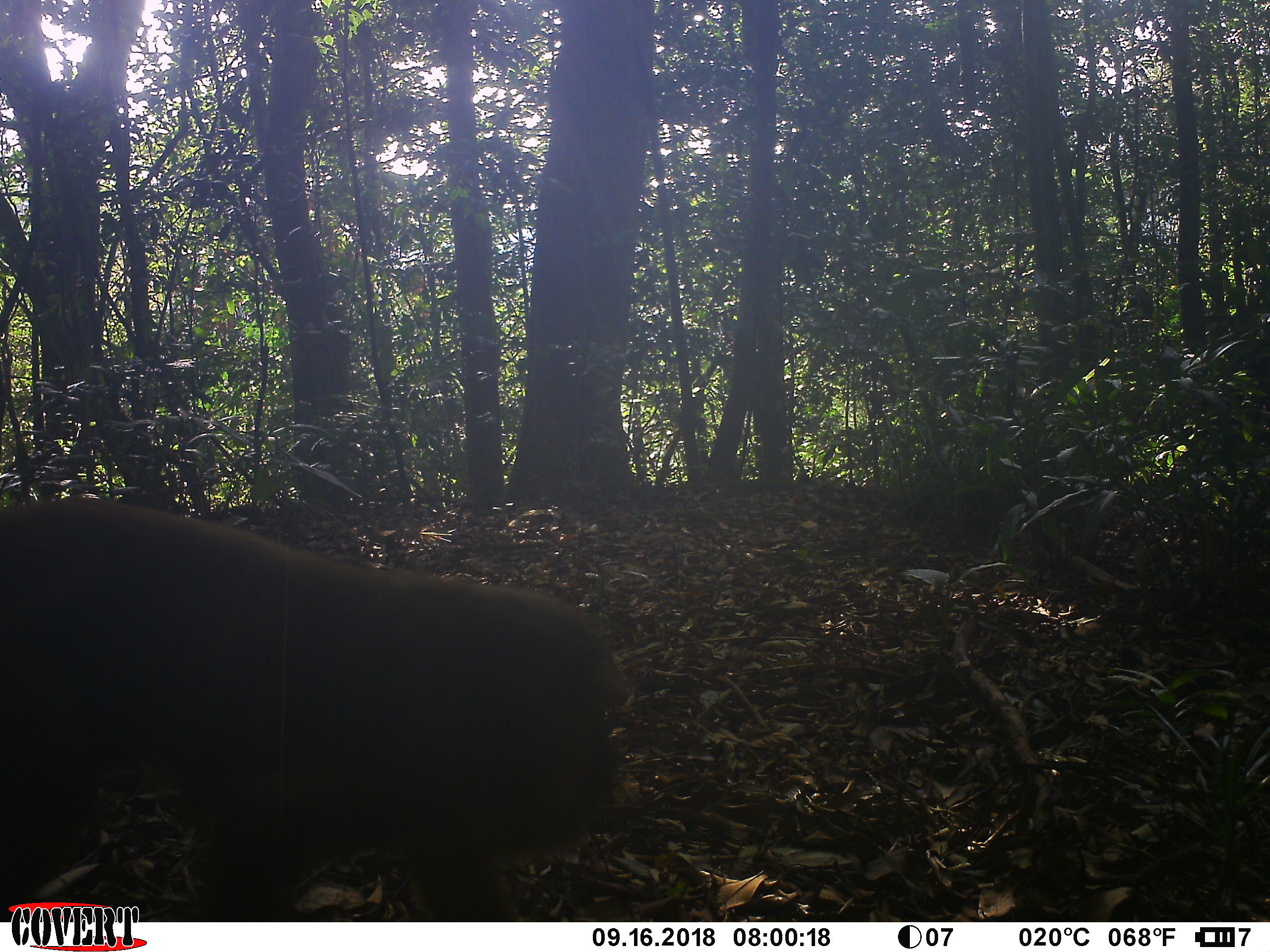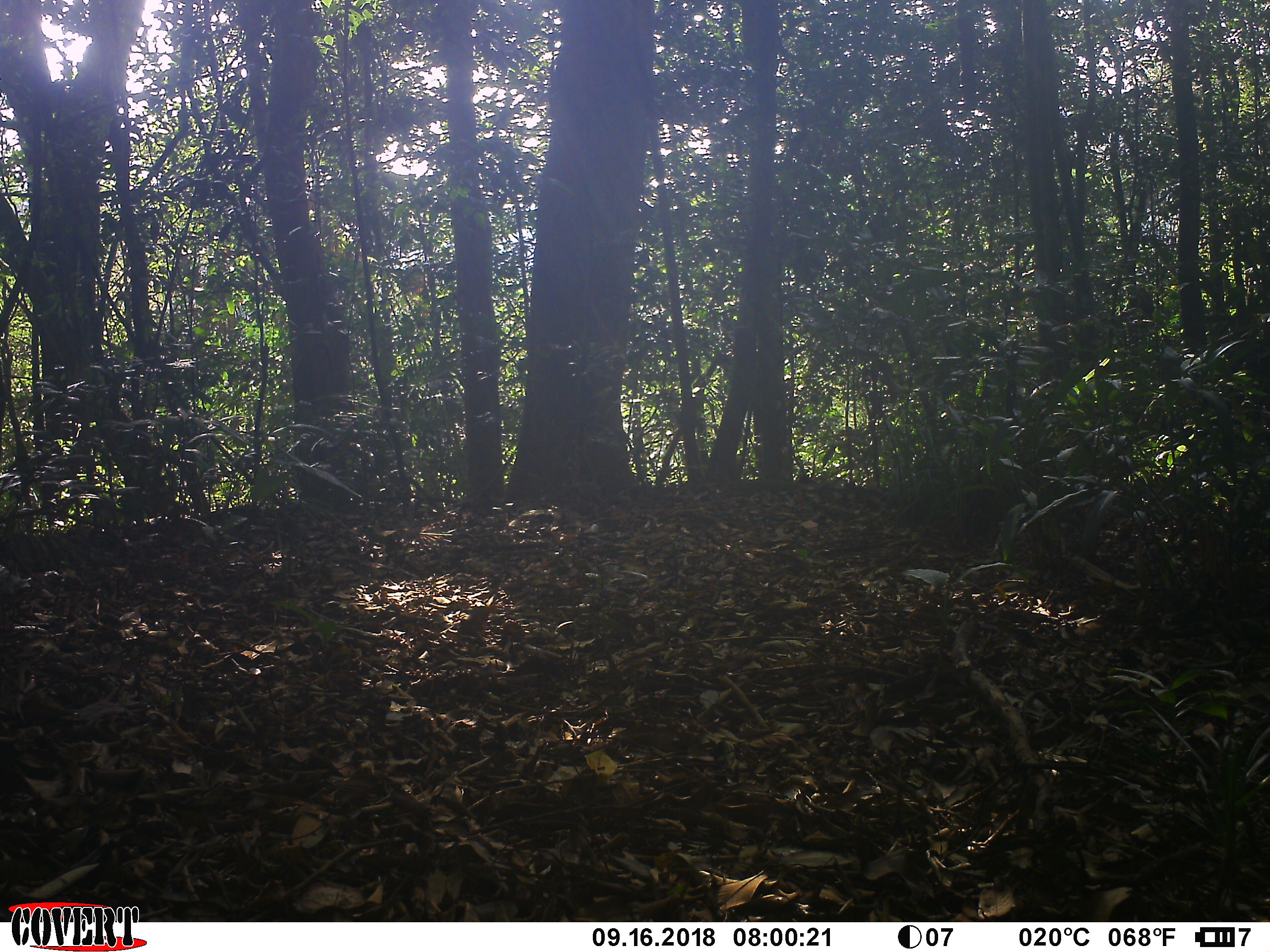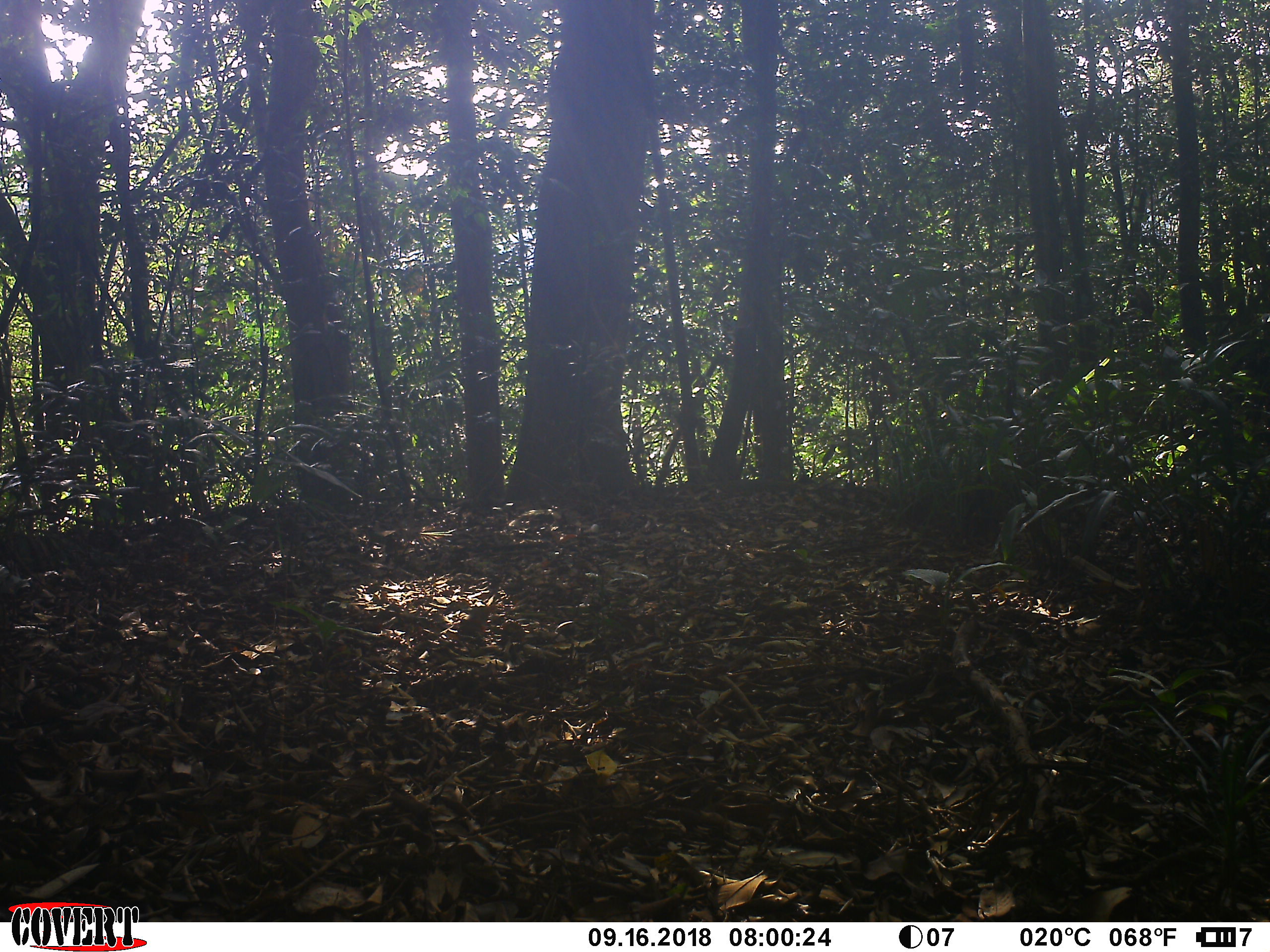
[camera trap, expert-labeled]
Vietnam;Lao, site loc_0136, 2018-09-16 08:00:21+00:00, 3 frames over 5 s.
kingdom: Animalia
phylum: Chordata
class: Mammalia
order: Primates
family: Cercopithecidae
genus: Macaca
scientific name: Macaca arctoides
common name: stump-tailed macaque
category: stump tailed macaque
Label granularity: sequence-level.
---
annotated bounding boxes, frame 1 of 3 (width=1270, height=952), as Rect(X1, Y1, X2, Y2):
stump tailed macaque: Rect(0, 495, 626, 922)